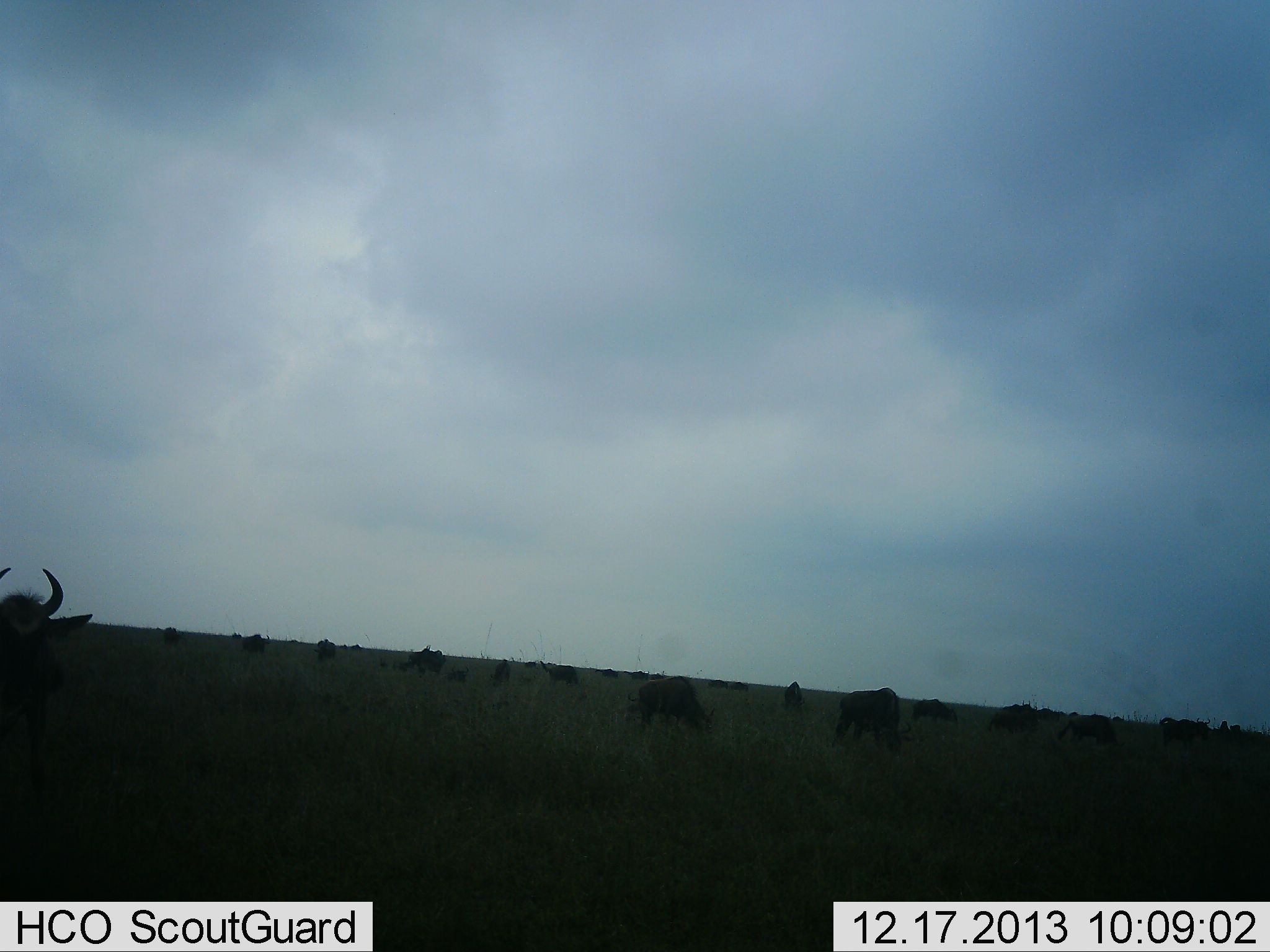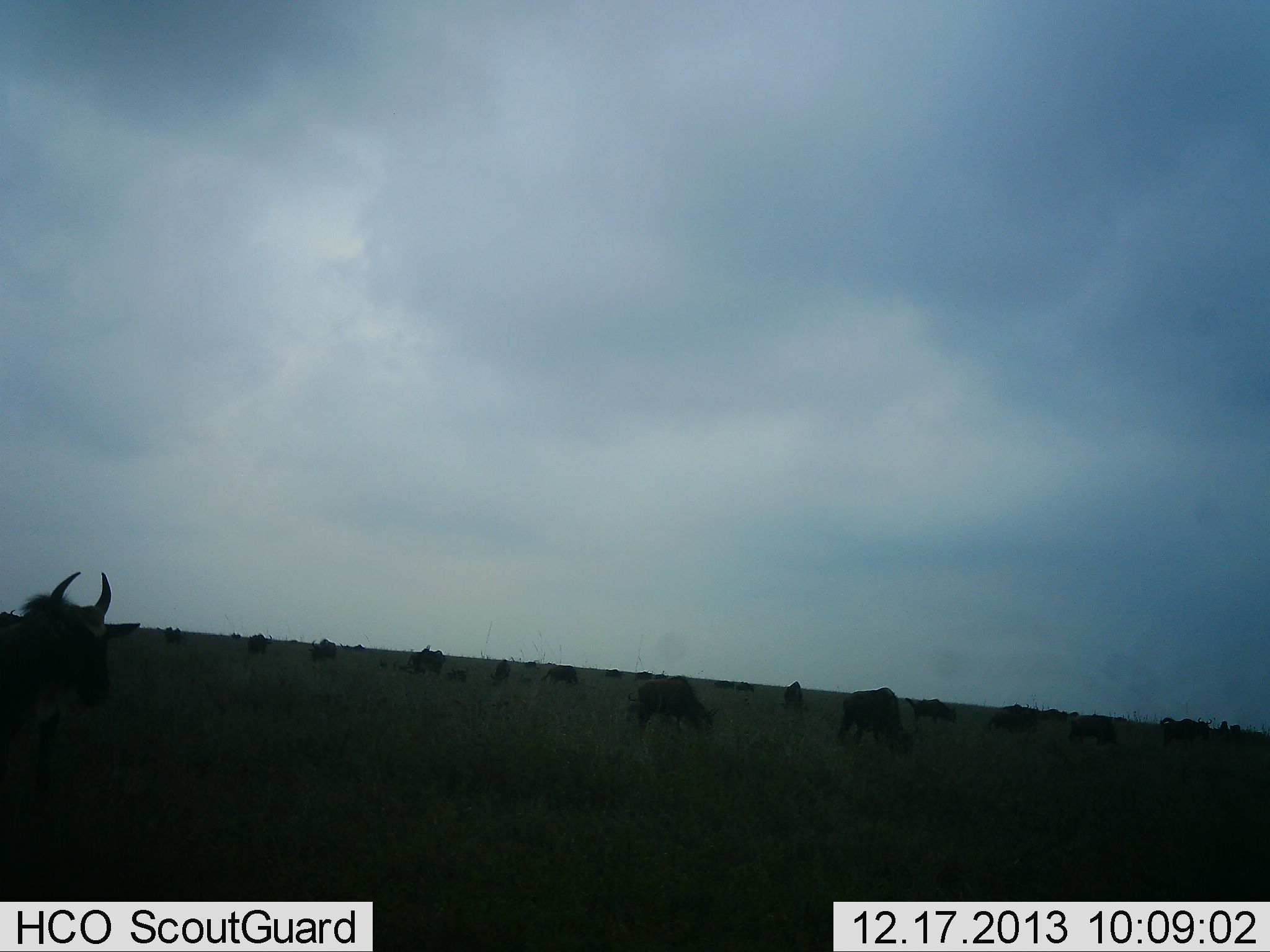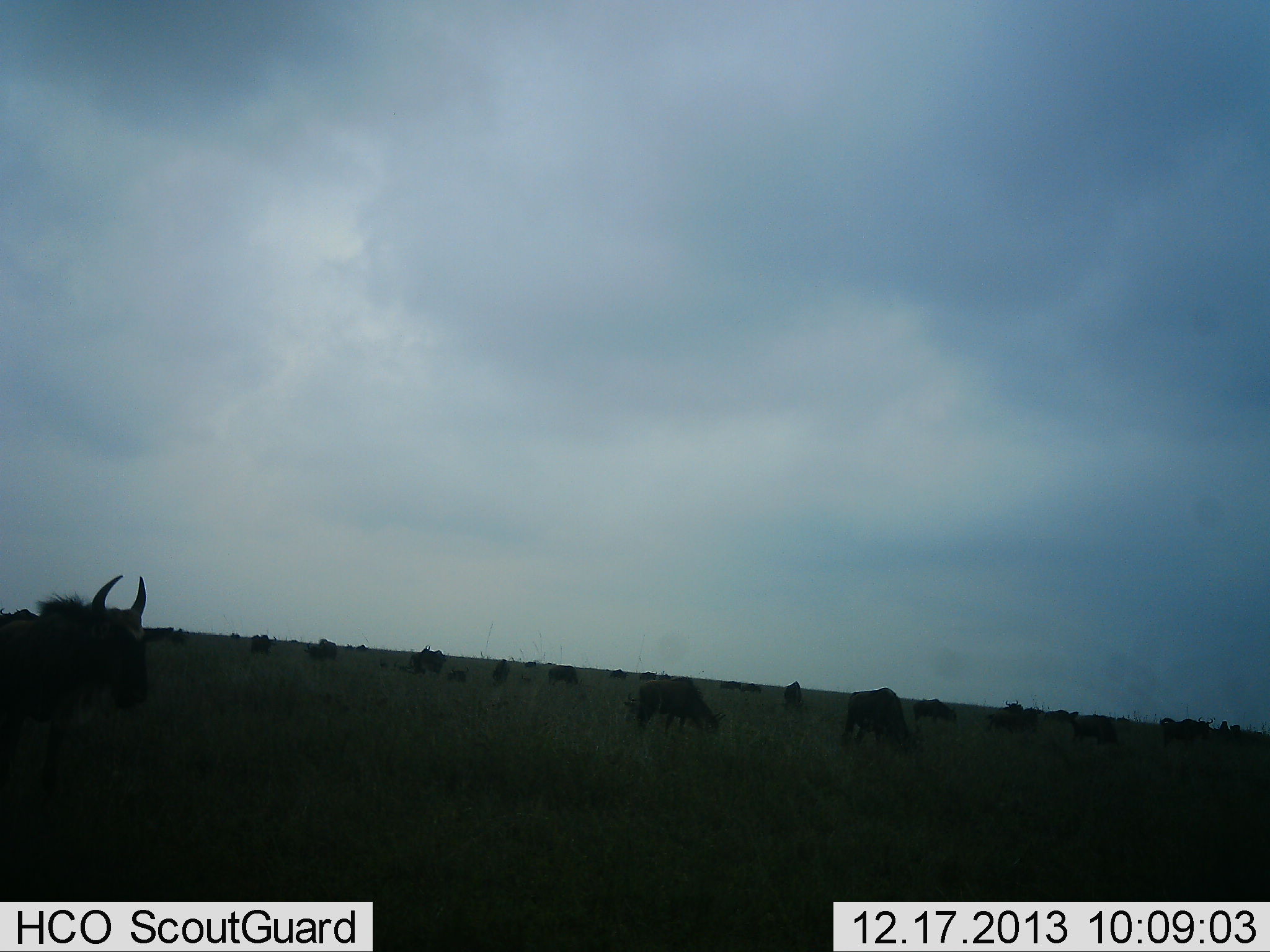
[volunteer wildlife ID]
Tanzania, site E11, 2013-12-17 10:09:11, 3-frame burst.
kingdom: Animalia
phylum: Chordata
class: Mammalia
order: Artiodactyla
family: Bovidae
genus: Connochaetes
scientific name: Connochaetes taurinus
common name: blue wildebeest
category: wildebeest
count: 11-50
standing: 40%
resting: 30%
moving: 50%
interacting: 0%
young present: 0%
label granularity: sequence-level